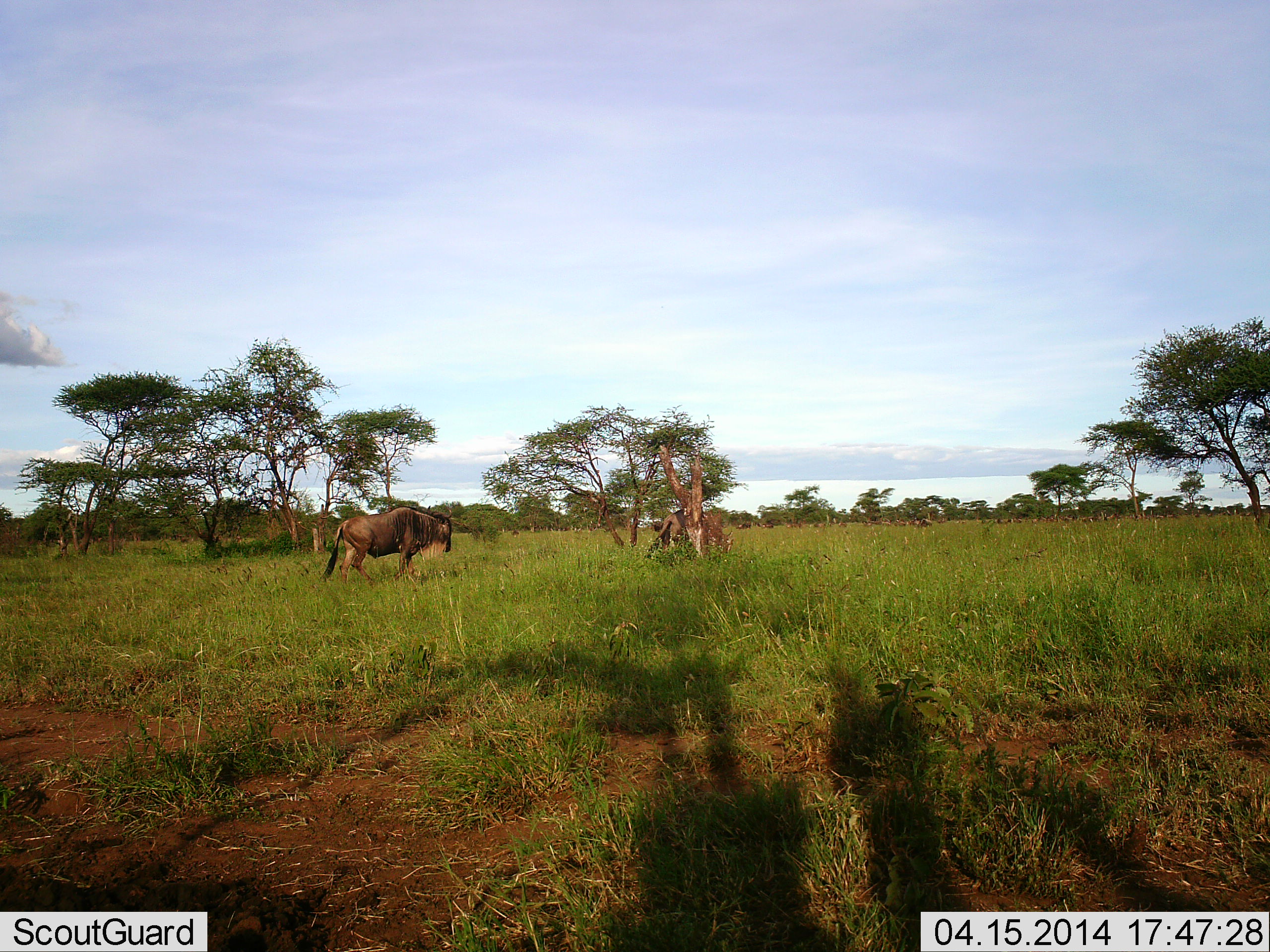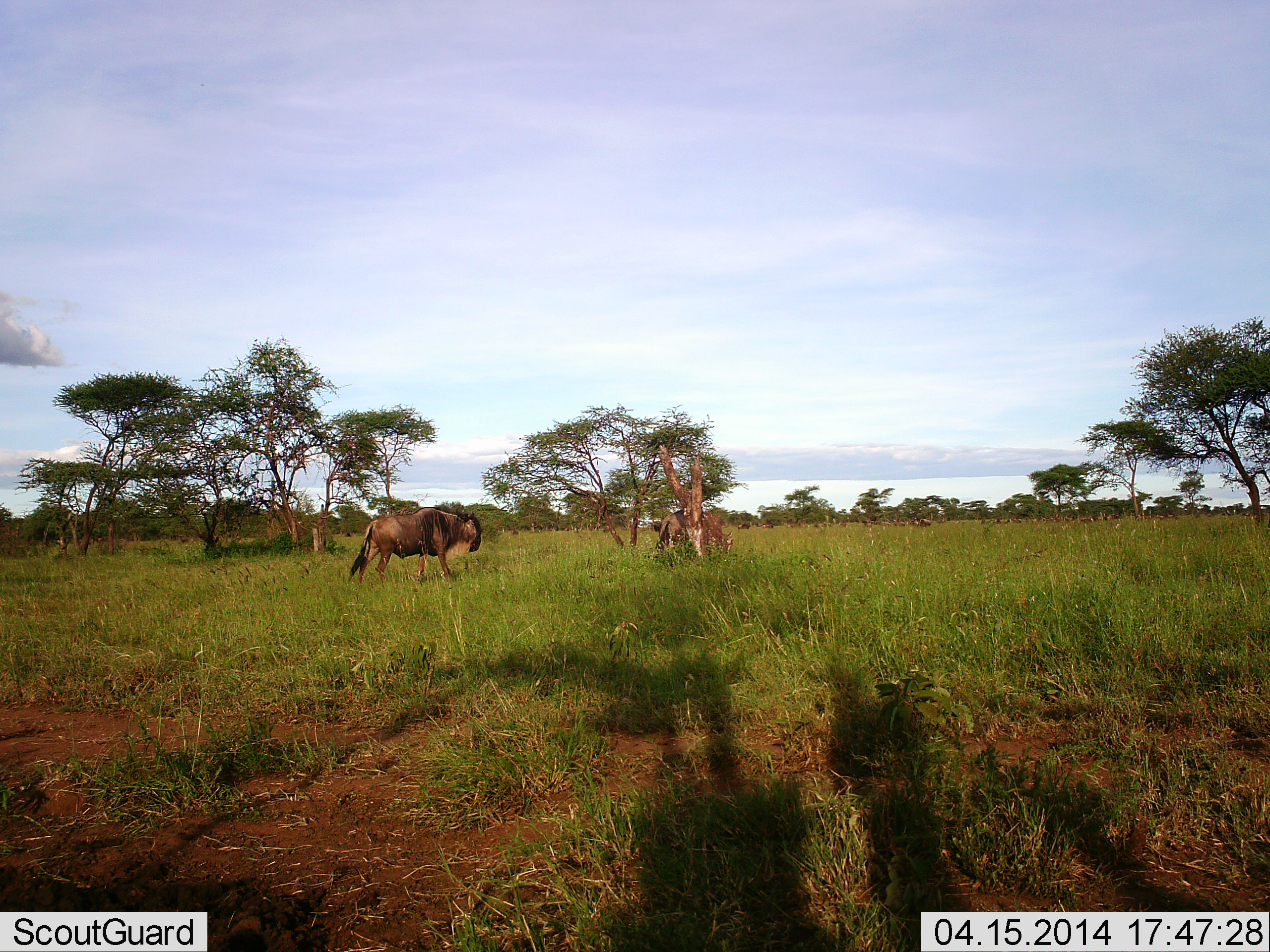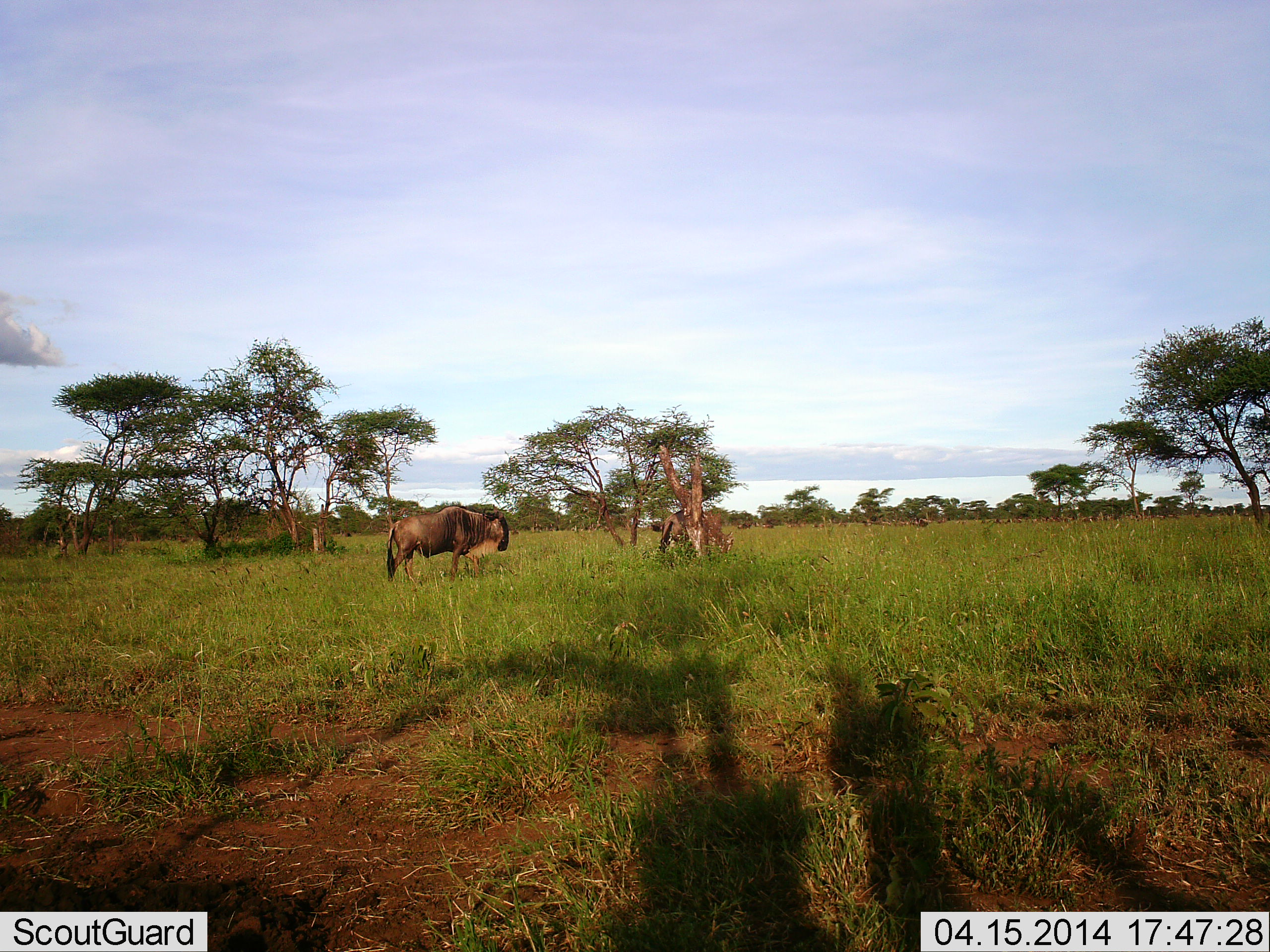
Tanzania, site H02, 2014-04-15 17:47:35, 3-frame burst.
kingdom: Animalia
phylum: Chordata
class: Mammalia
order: Artiodactyla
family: Bovidae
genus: Connochaetes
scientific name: Connochaetes taurinus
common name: blue wildebeest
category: wildebeest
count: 2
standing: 50%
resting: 0%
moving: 80%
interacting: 0%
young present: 0%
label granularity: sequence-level